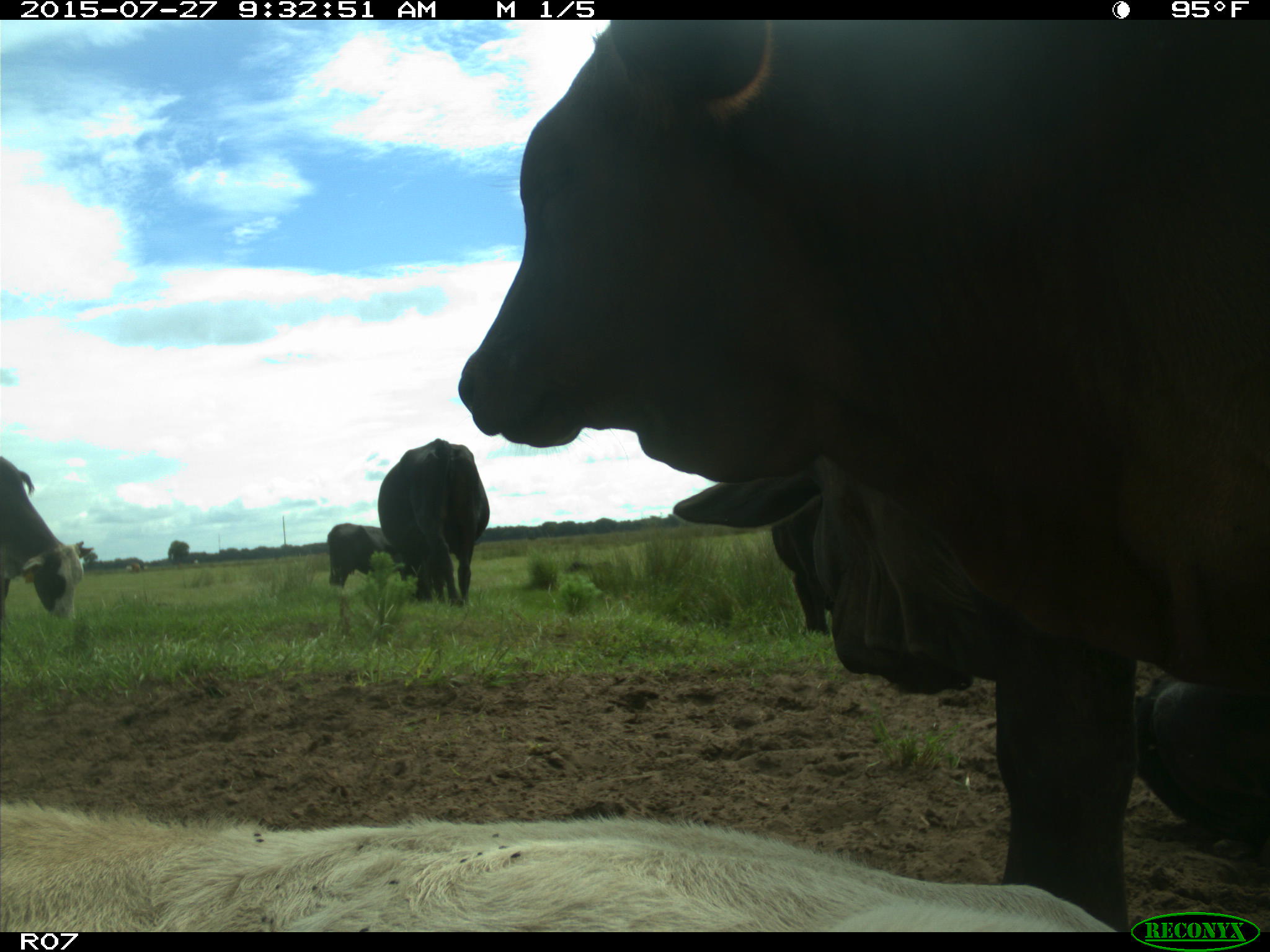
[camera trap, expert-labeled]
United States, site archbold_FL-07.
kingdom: Animalia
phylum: Chordata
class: Mammalia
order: Artiodactyla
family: Bovidae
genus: Bos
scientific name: Bos taurus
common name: domestic cow